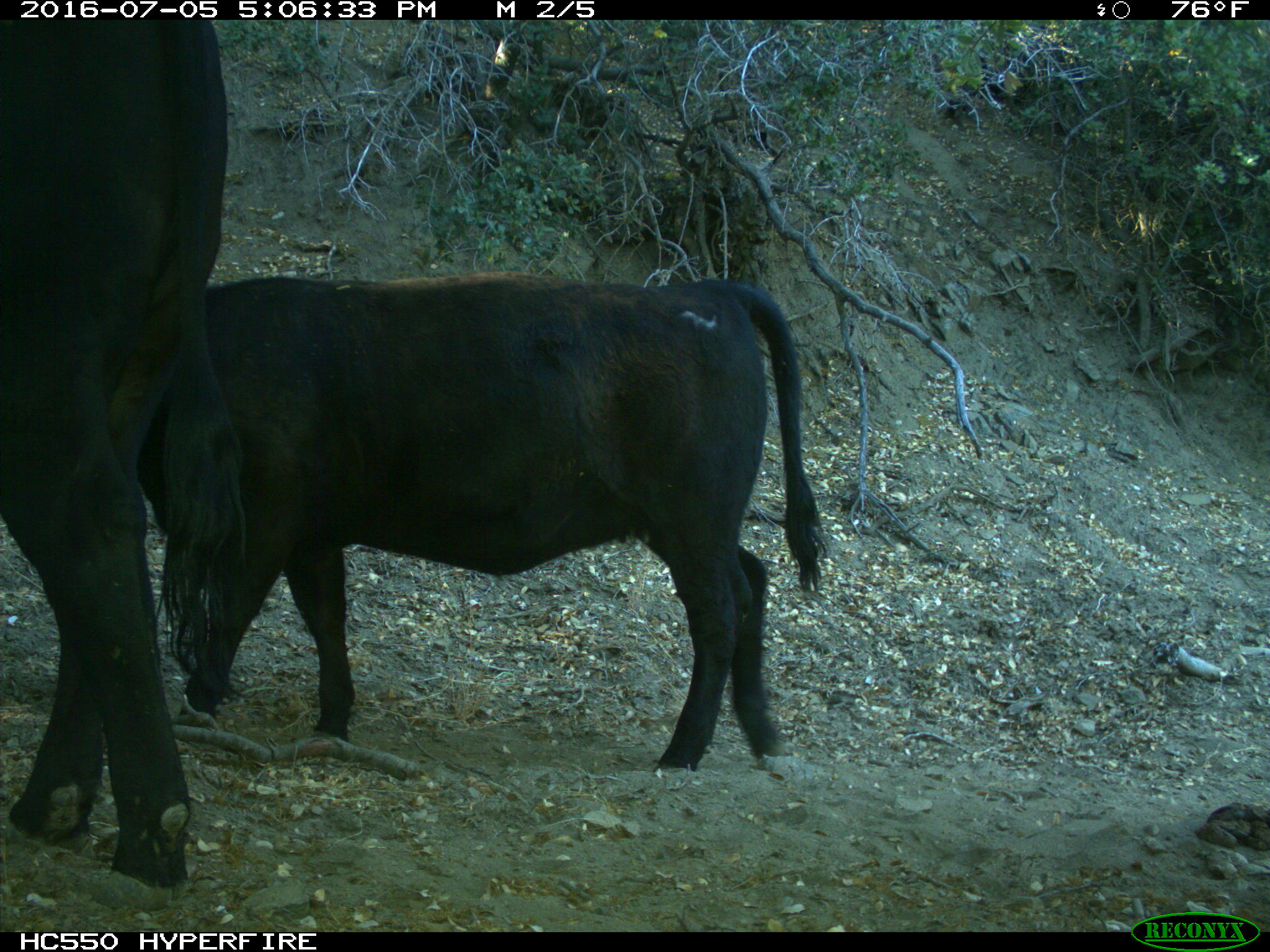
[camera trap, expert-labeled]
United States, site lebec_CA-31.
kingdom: Animalia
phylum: Chordata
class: Mammalia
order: Artiodactyla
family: Bovidae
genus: Bos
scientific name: Bos taurus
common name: domestic cow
Bos taurus (domestic cow).